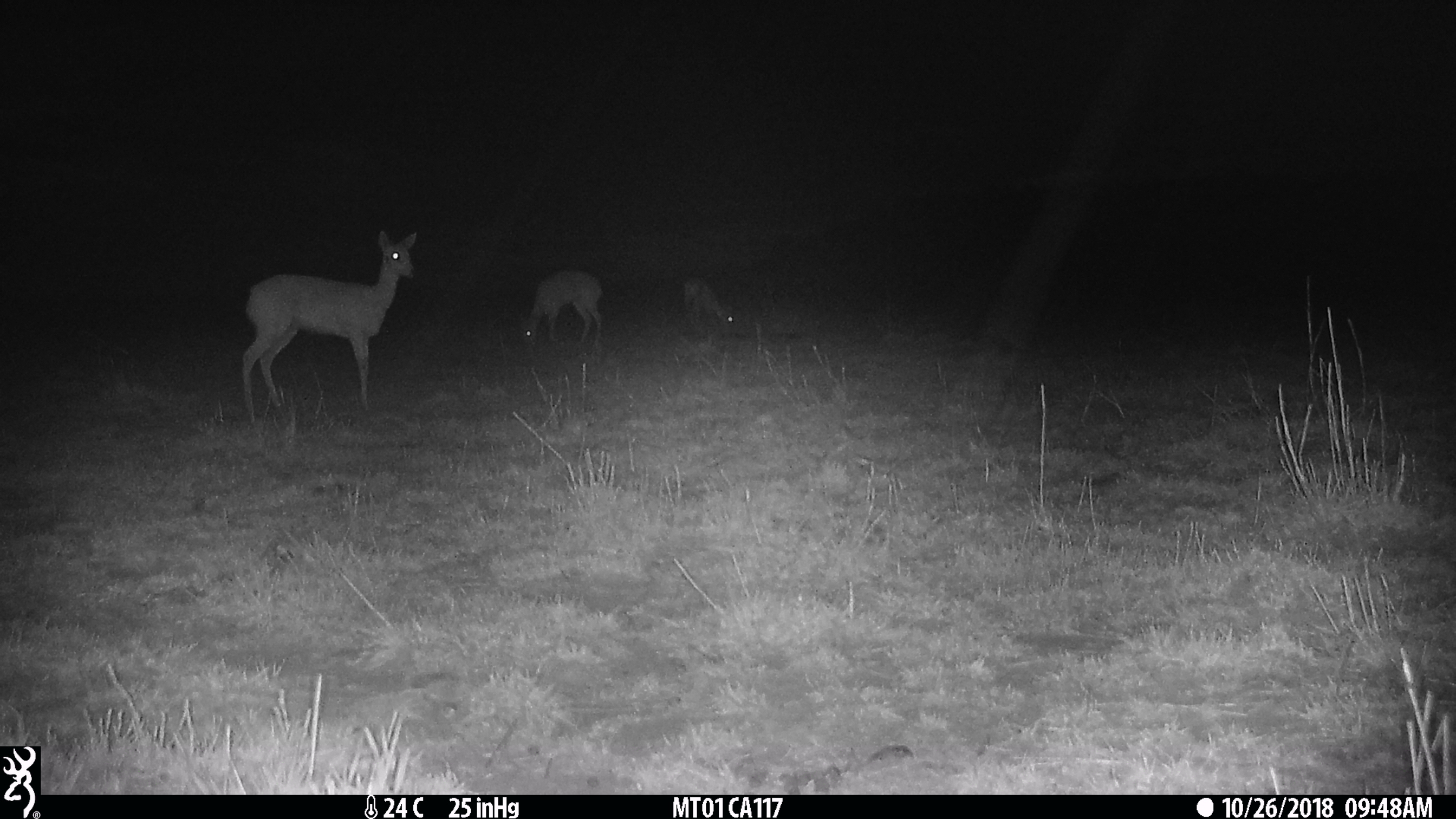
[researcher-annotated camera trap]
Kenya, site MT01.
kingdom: Animalia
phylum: Chordata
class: Mammalia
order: Artiodactyla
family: Bovidae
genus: Ourebia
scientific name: Ourebia ourebi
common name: oribi